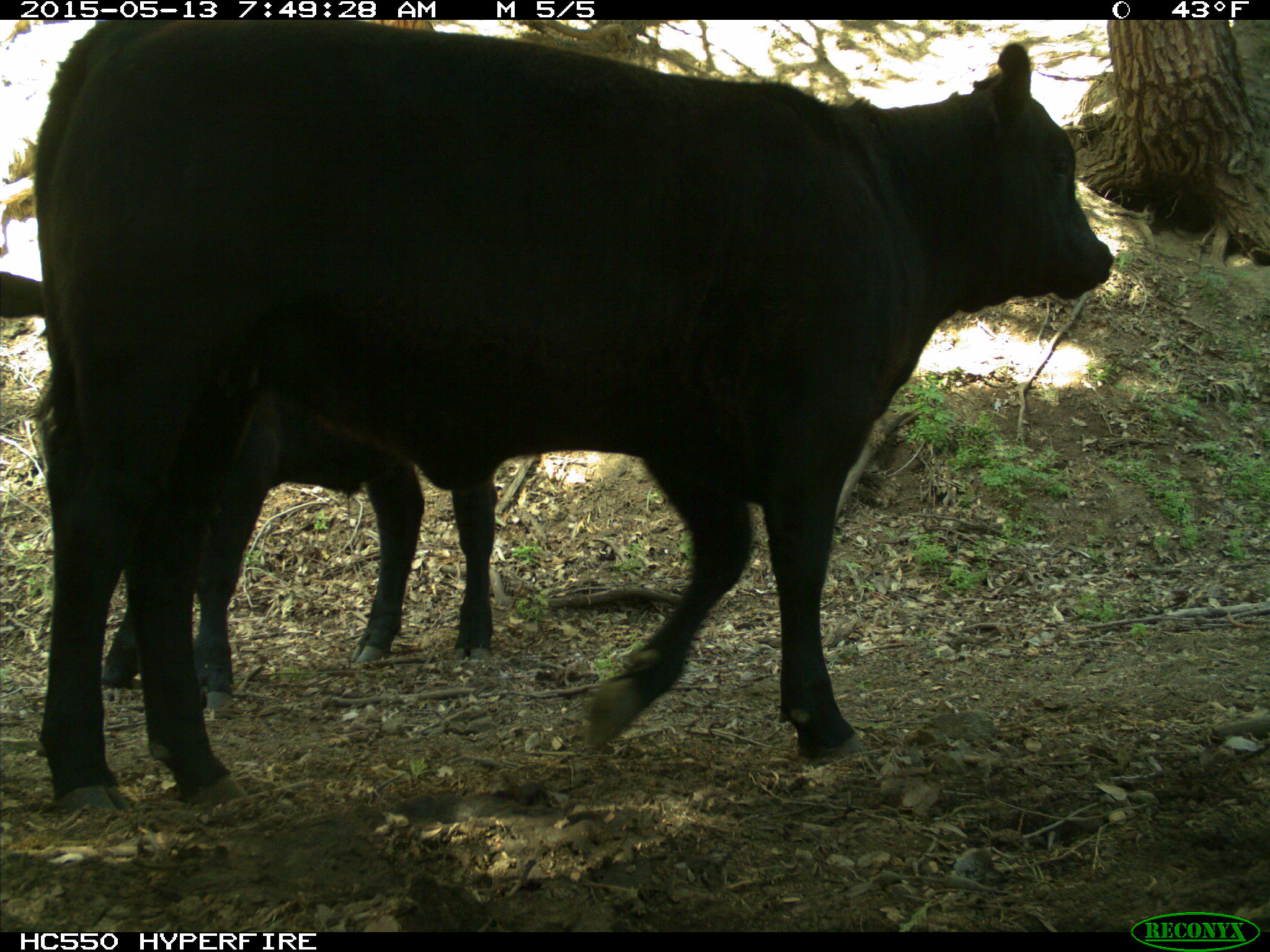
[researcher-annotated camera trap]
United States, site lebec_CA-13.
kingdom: Animalia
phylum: Chordata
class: Mammalia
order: Artiodactyla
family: Bovidae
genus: Bos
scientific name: Bos taurus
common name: domestic cow